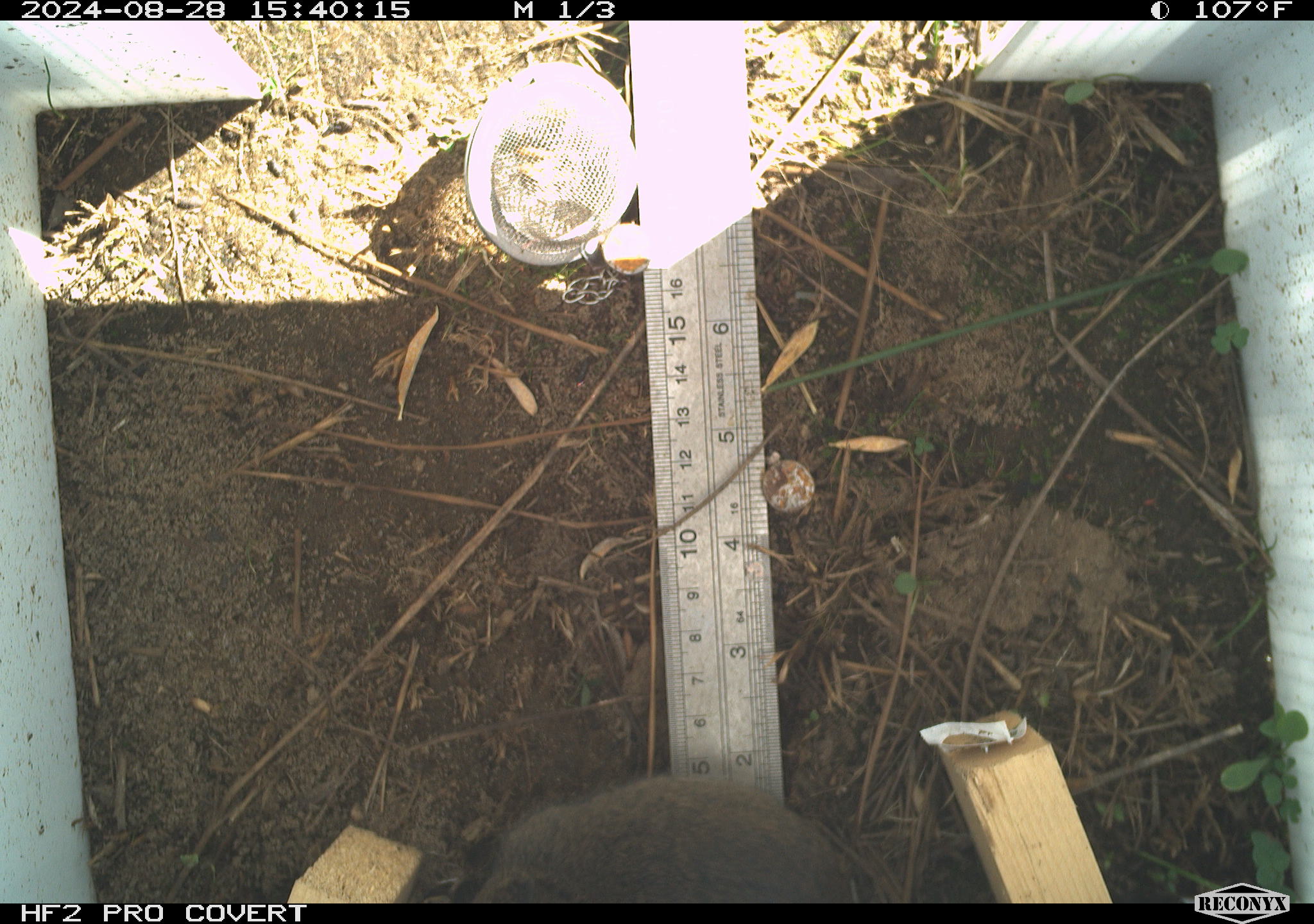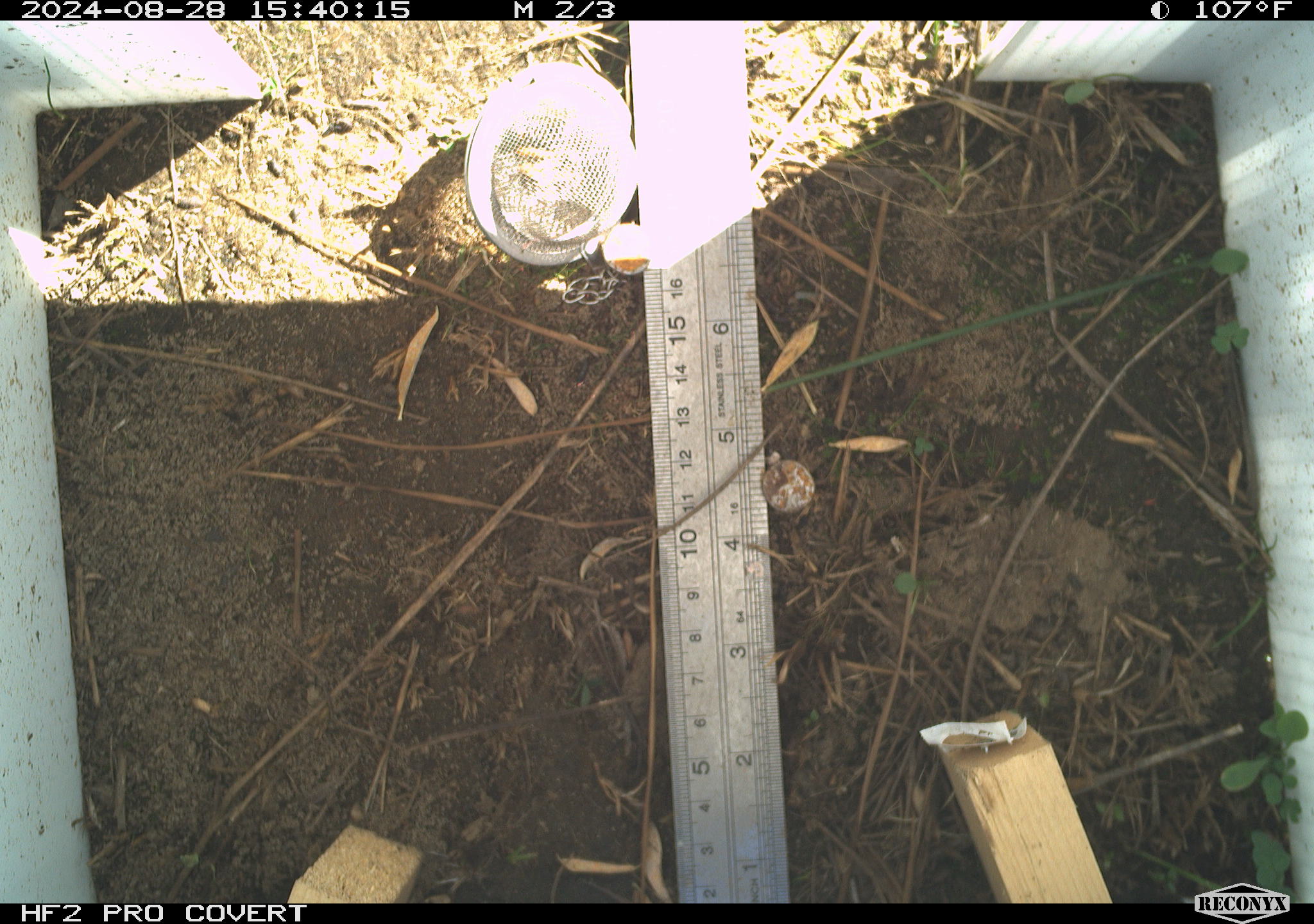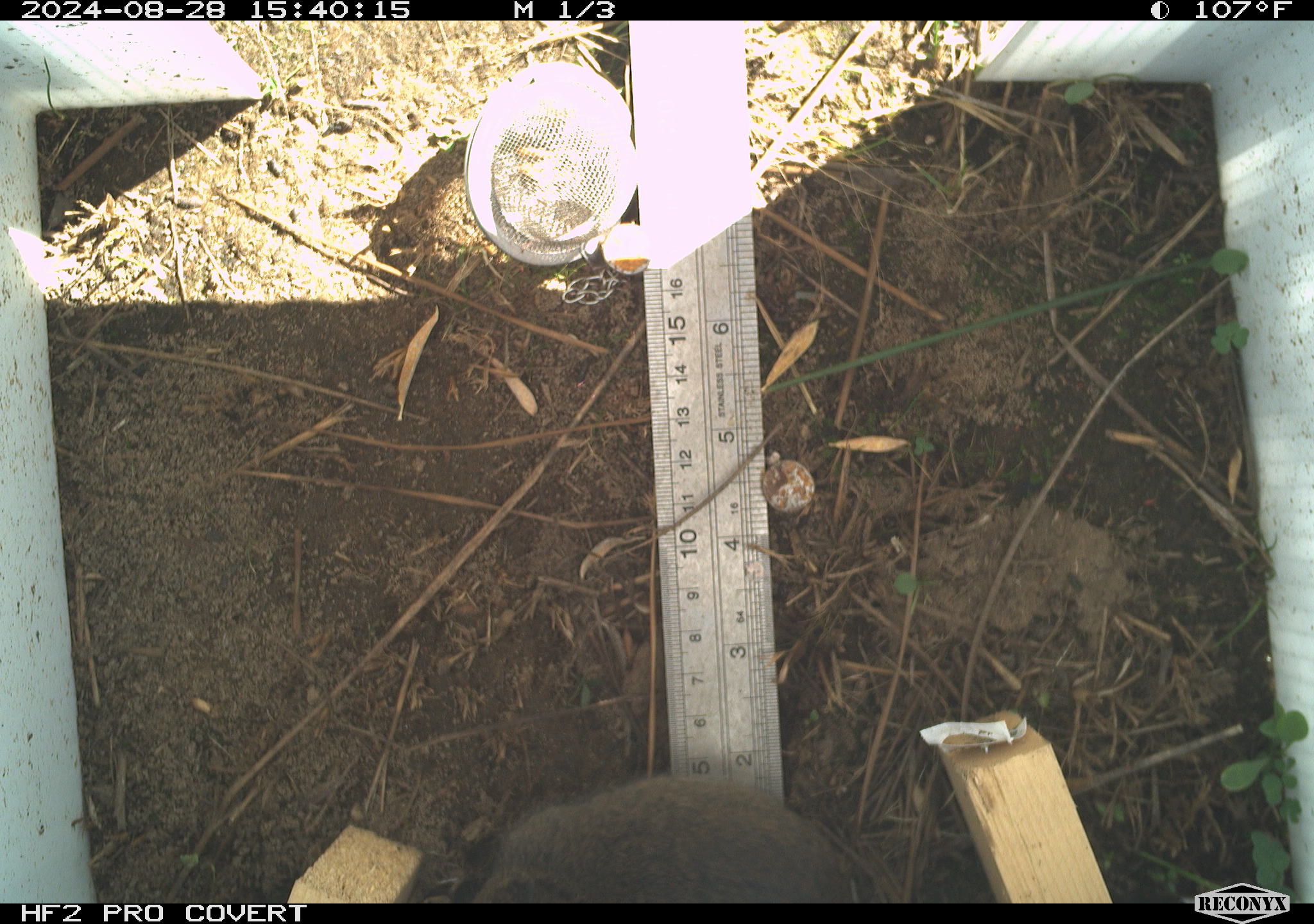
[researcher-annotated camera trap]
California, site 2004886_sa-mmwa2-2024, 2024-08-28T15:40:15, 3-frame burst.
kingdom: Animalia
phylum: Chordata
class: Mammalia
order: Rodentia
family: Cricetidae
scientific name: Arvicolinae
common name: voles, lemmings, and muskrats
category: arvicolinae subfamily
Arvicolinae subfamily (voles, lemmings, and muskrats) (Arvicolinae).